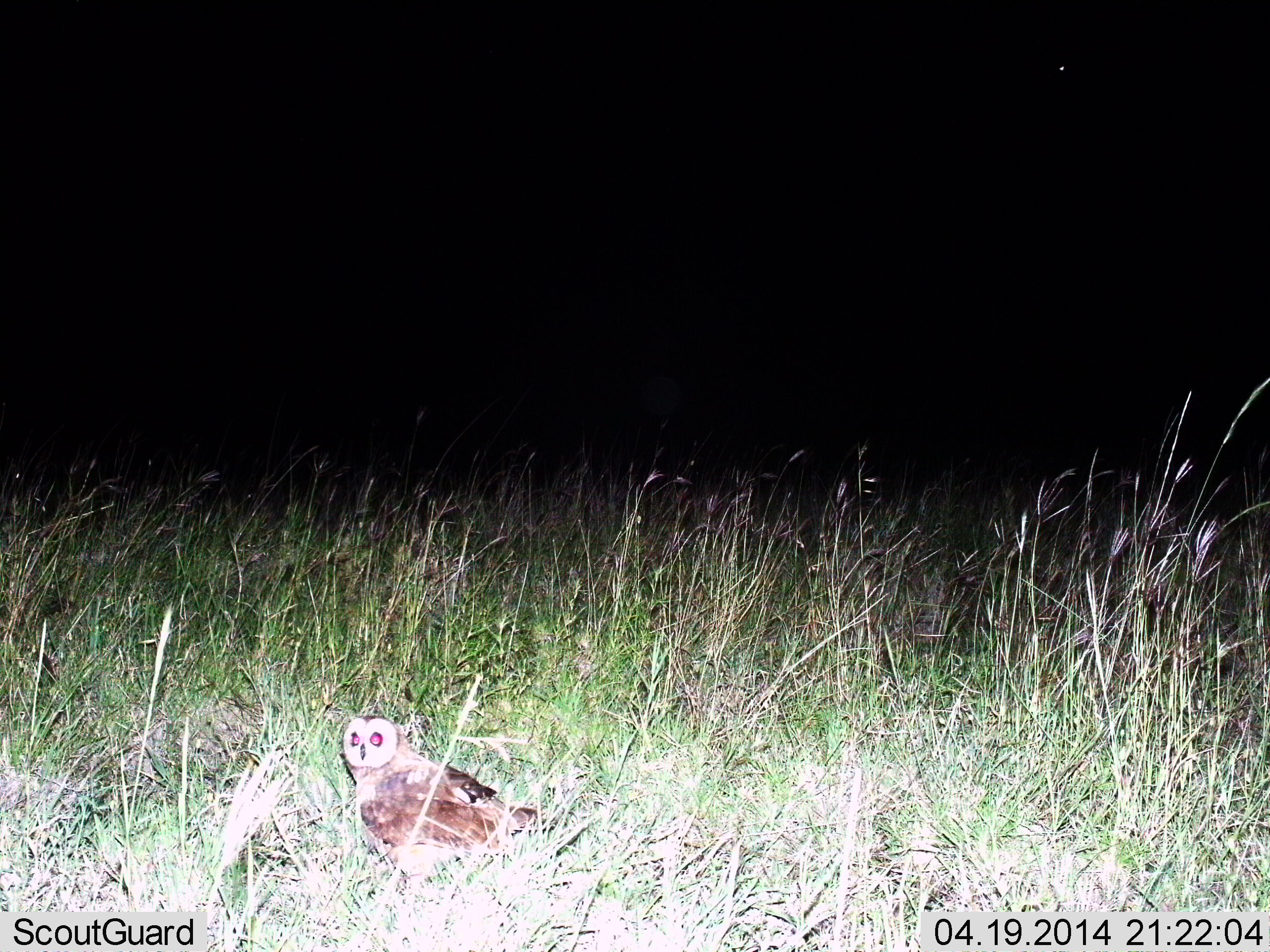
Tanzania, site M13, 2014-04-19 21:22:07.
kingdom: Animalia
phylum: Chordata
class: Aves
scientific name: Aves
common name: bird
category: otherbird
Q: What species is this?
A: Otherbird (bird) (Aves).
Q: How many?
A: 1.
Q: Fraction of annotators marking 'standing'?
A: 90%.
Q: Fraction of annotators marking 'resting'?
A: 10%.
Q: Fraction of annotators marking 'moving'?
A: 0%.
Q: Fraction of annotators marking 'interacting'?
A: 0%.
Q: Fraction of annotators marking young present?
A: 0%.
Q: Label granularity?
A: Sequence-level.